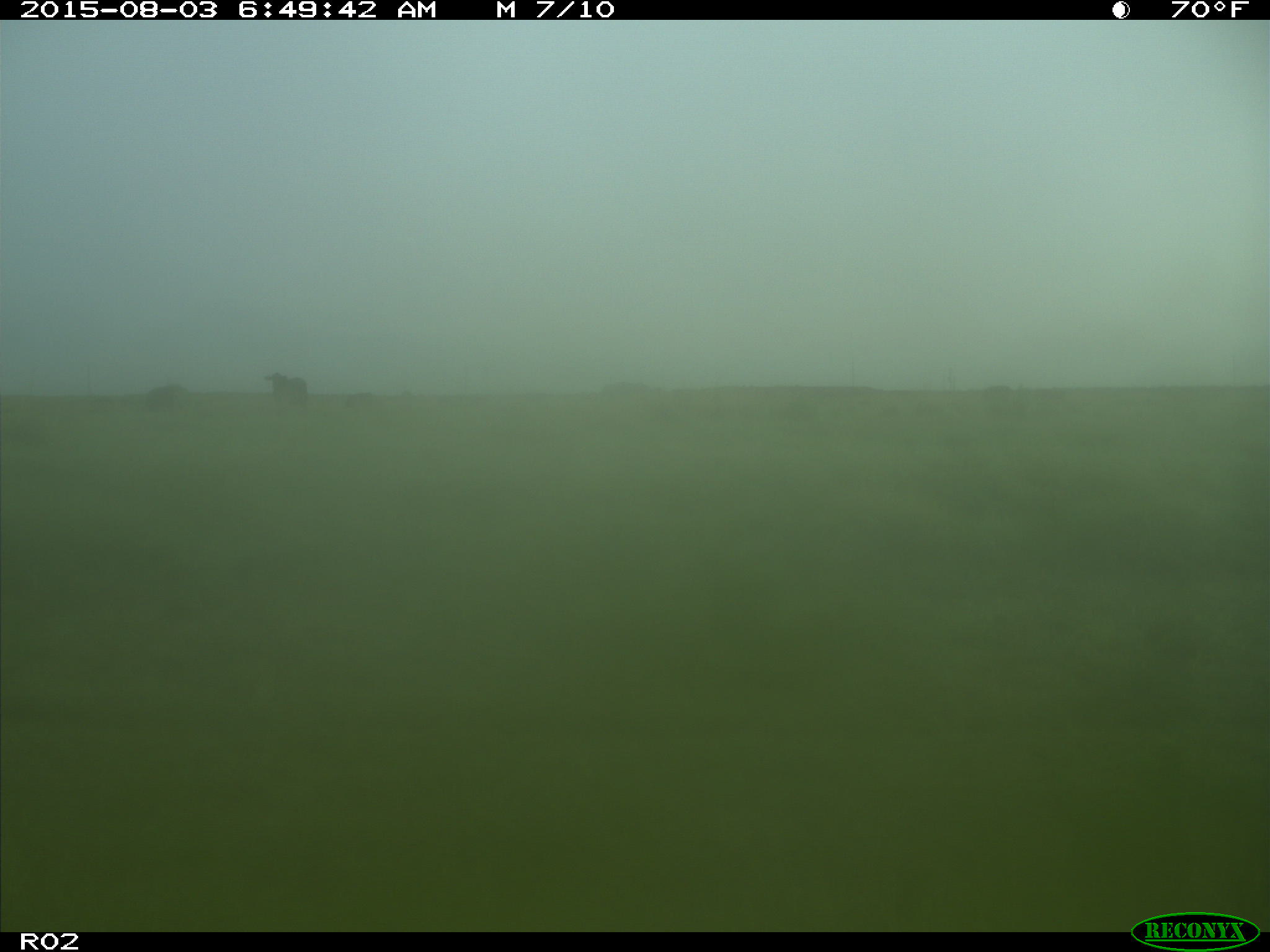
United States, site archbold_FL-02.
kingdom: Animalia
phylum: Chordata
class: Mammalia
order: Artiodactyla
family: Bovidae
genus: Bos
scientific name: Bos taurus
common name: domestic cow